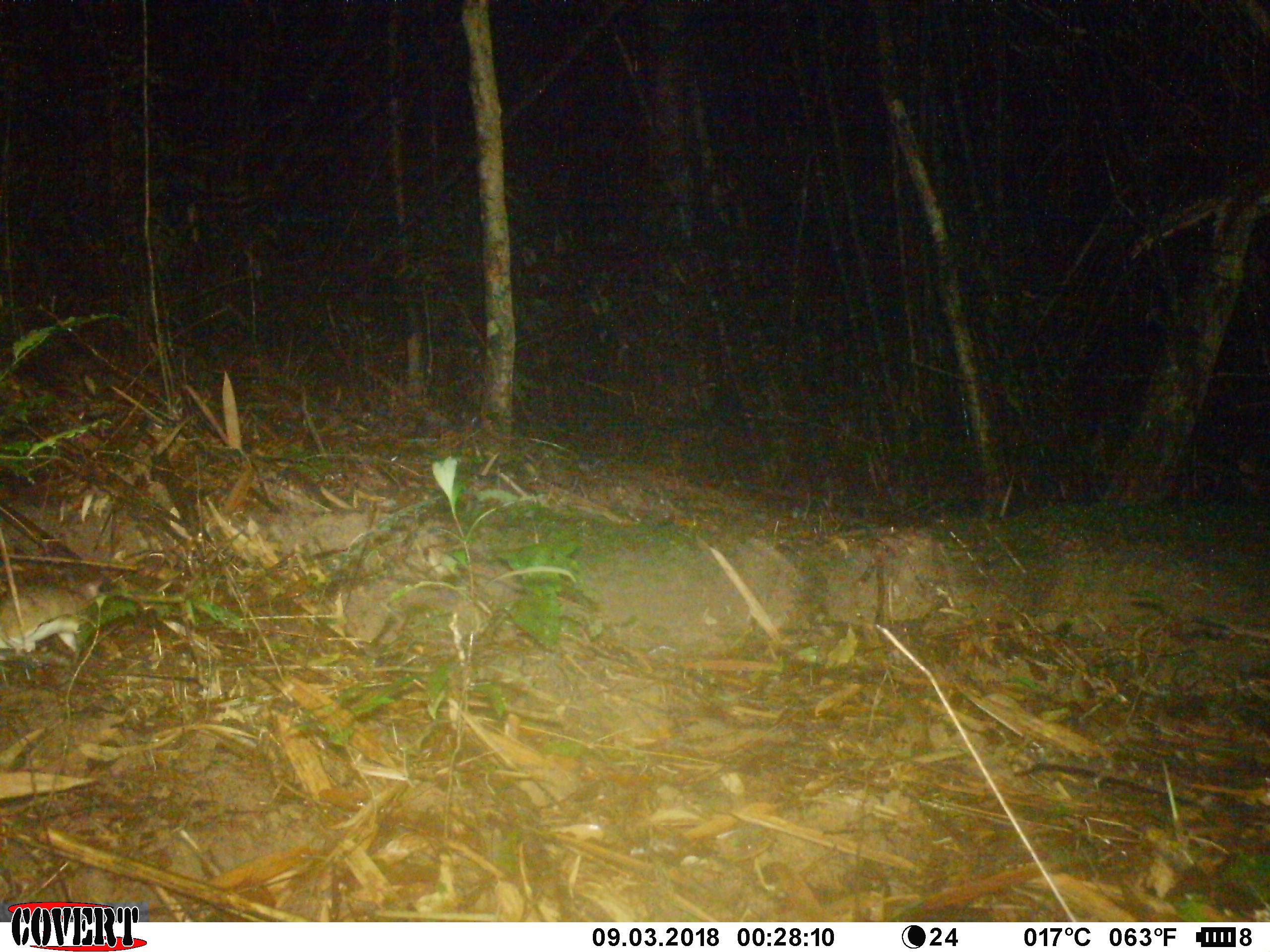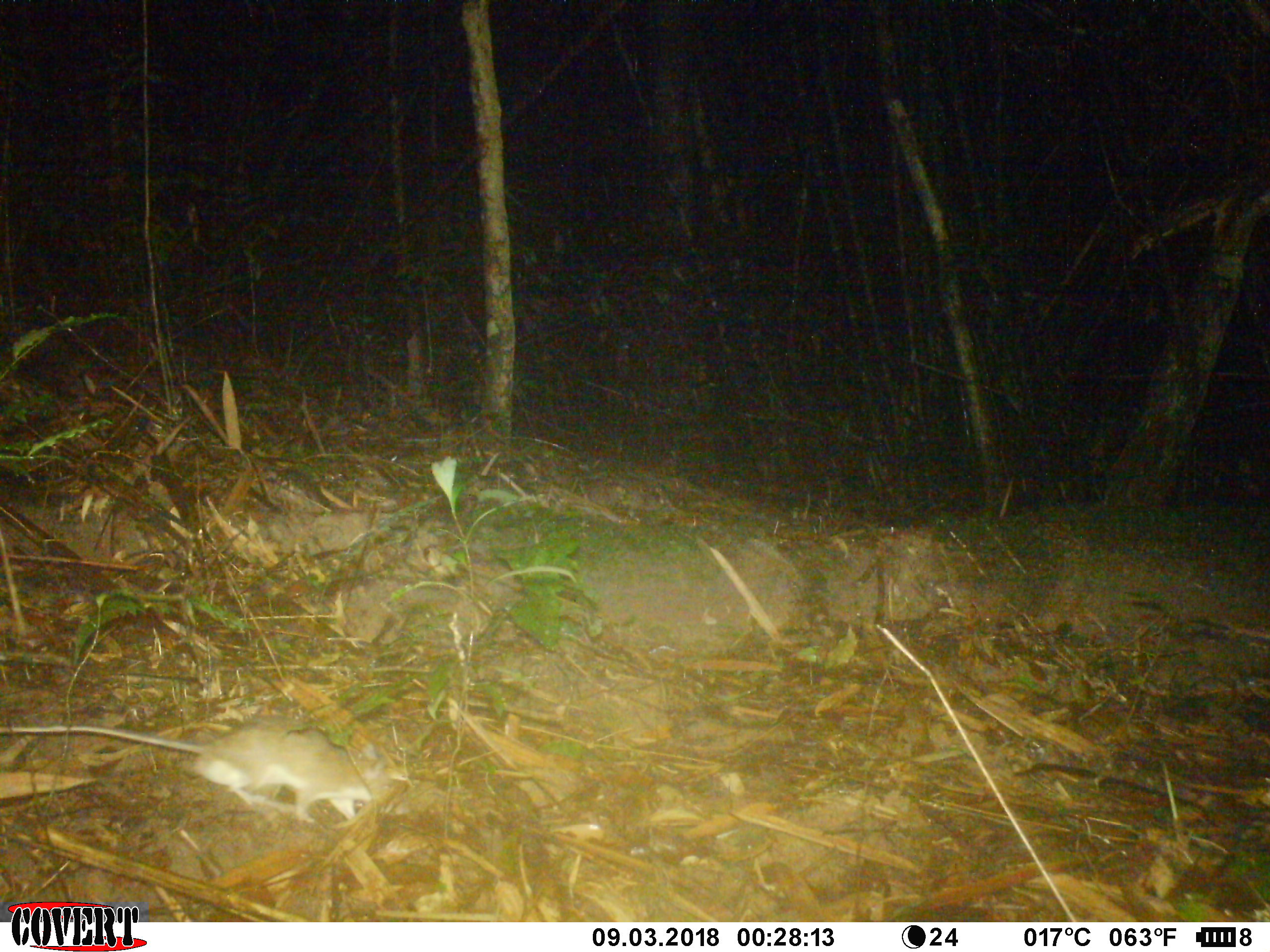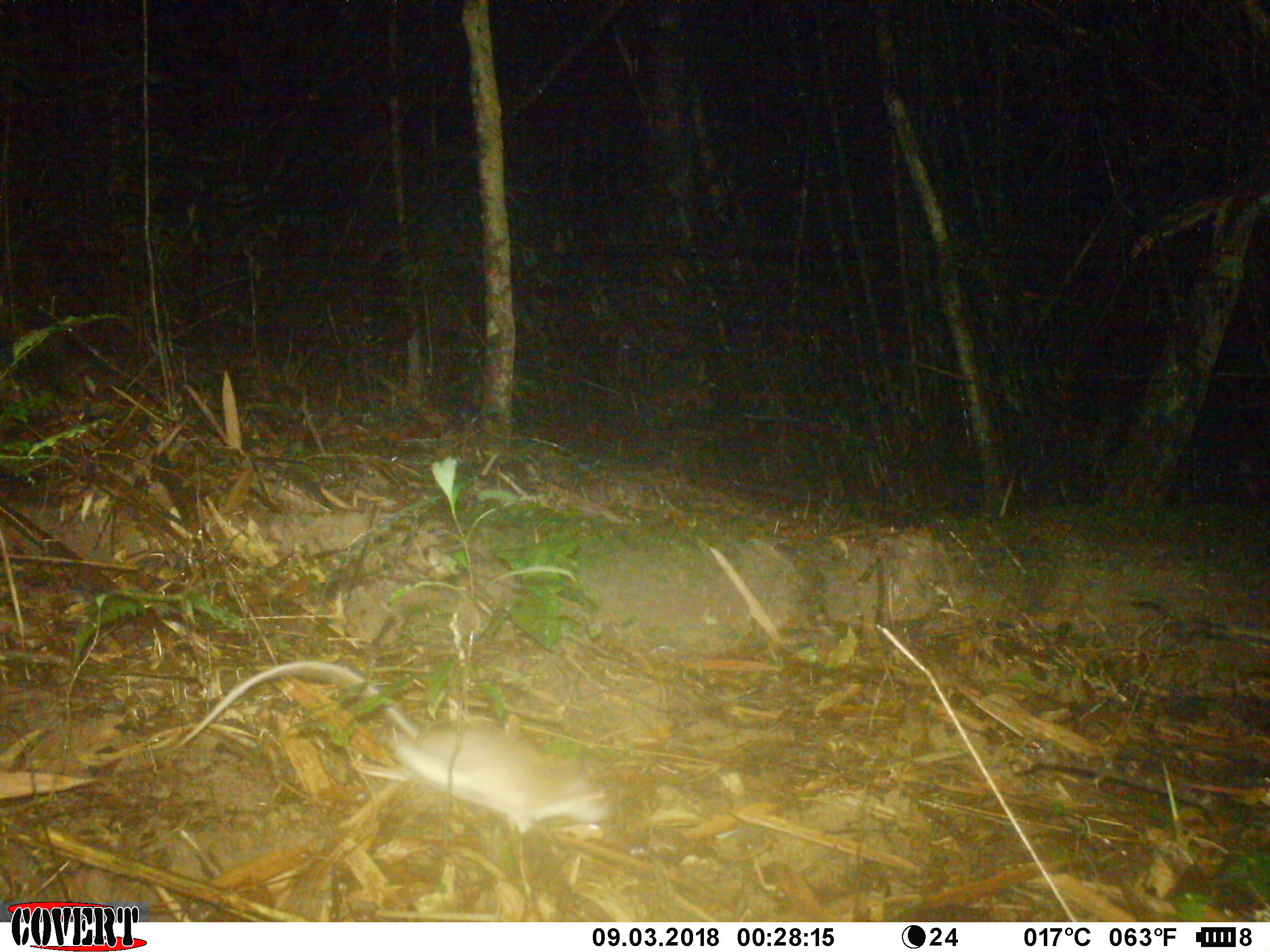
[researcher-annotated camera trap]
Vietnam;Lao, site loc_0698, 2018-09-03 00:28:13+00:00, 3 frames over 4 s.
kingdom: Animalia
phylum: Chordata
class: Mammalia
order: Rodentia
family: Muridae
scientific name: Muridae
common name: old-world mice and rats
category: unidentified murid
Unidentified murid (old-world mice and rats) (Muridae). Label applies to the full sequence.